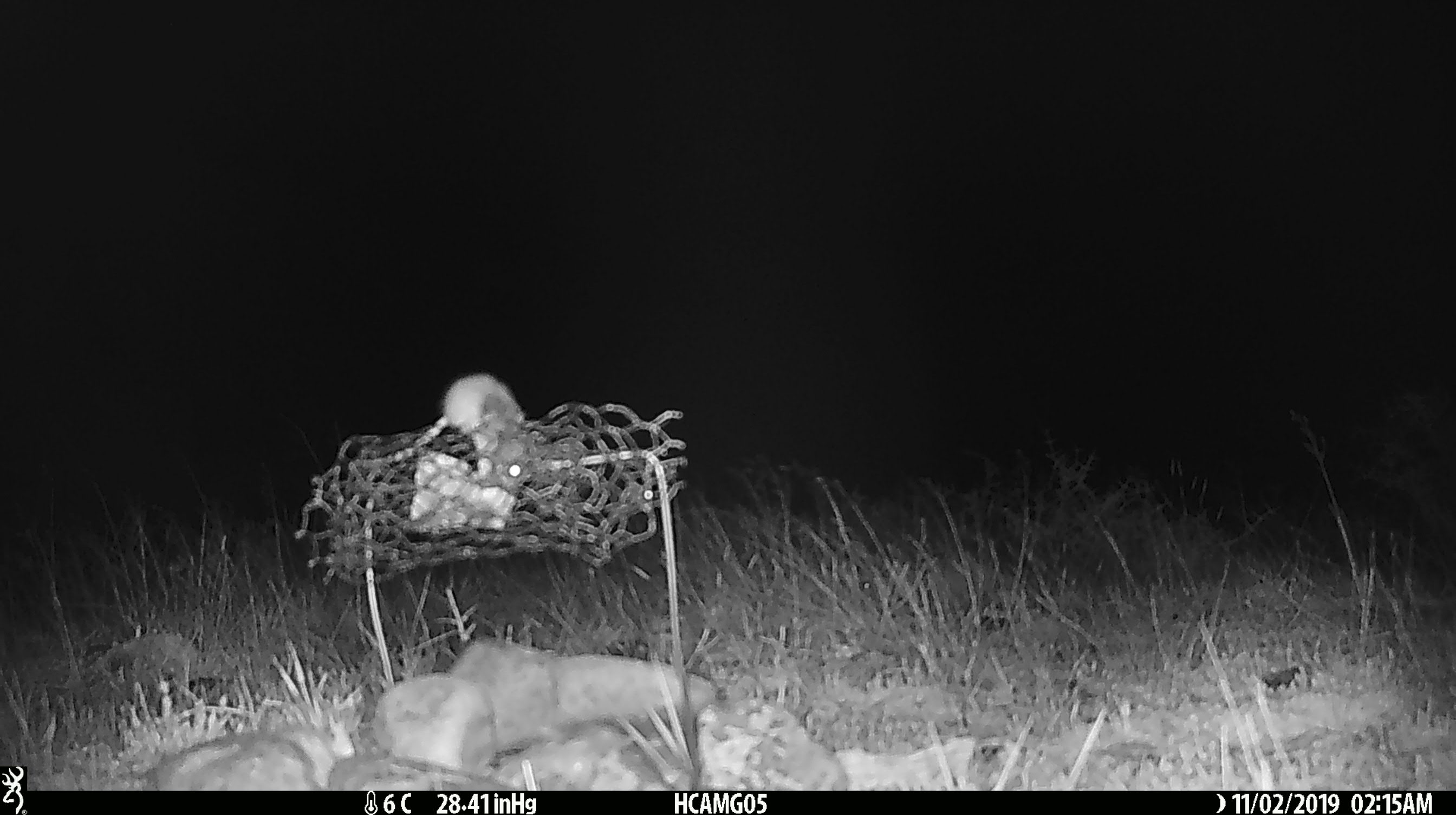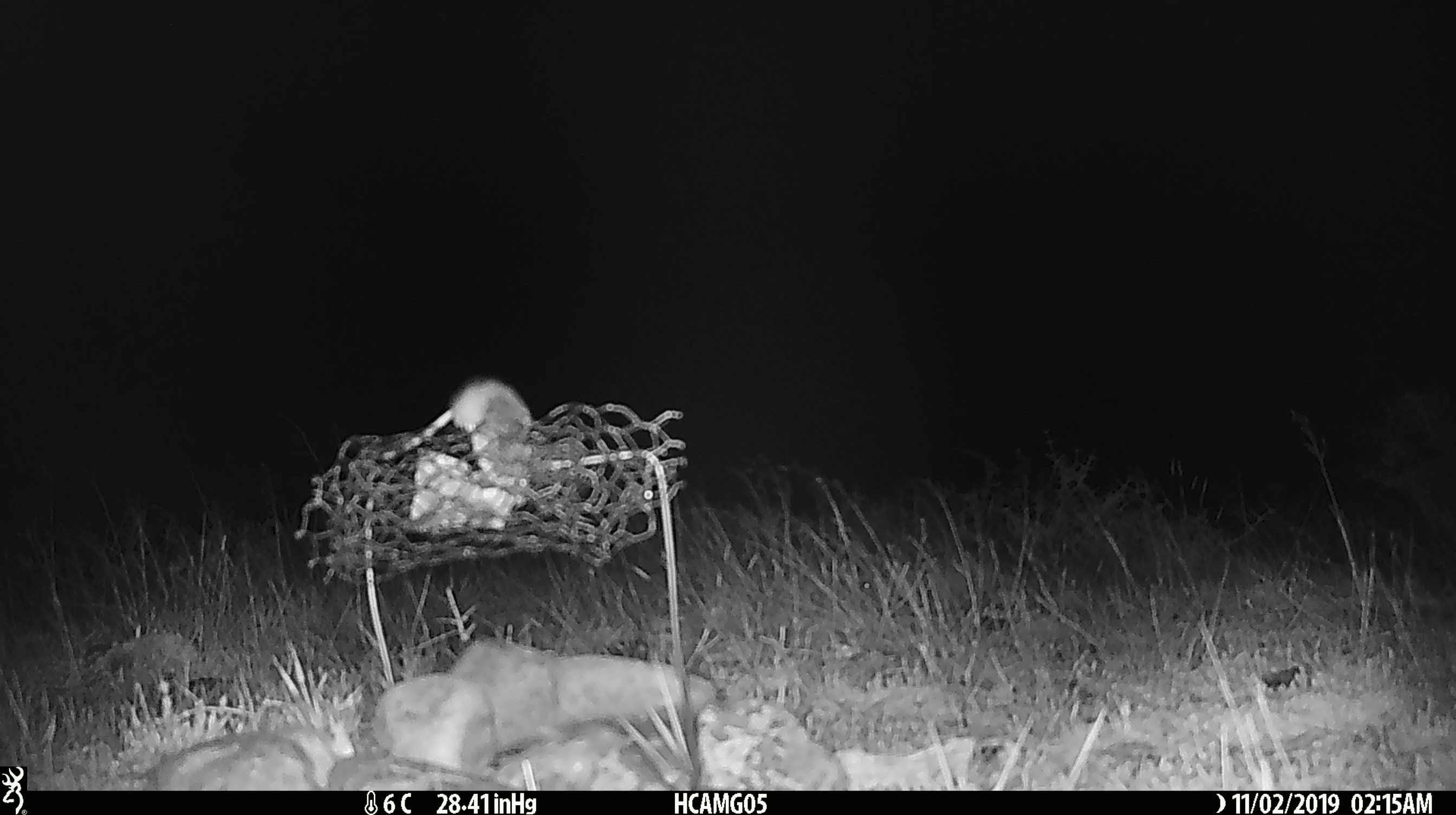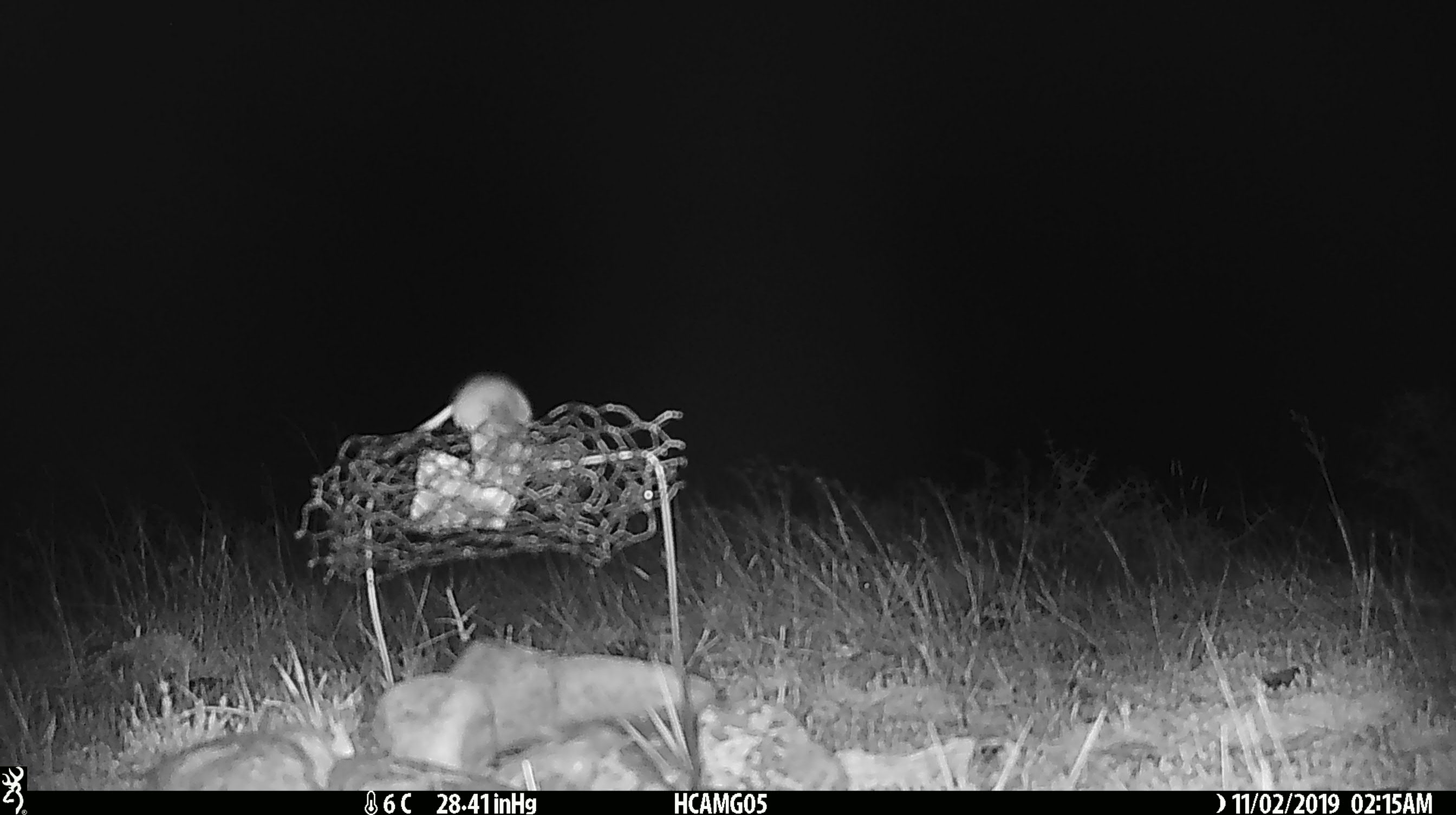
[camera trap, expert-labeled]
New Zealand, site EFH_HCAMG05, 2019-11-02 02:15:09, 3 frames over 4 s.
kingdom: Animalia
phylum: Chordata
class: Mammalia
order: Rodentia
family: Muridae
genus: Mus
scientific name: Mus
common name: mouse